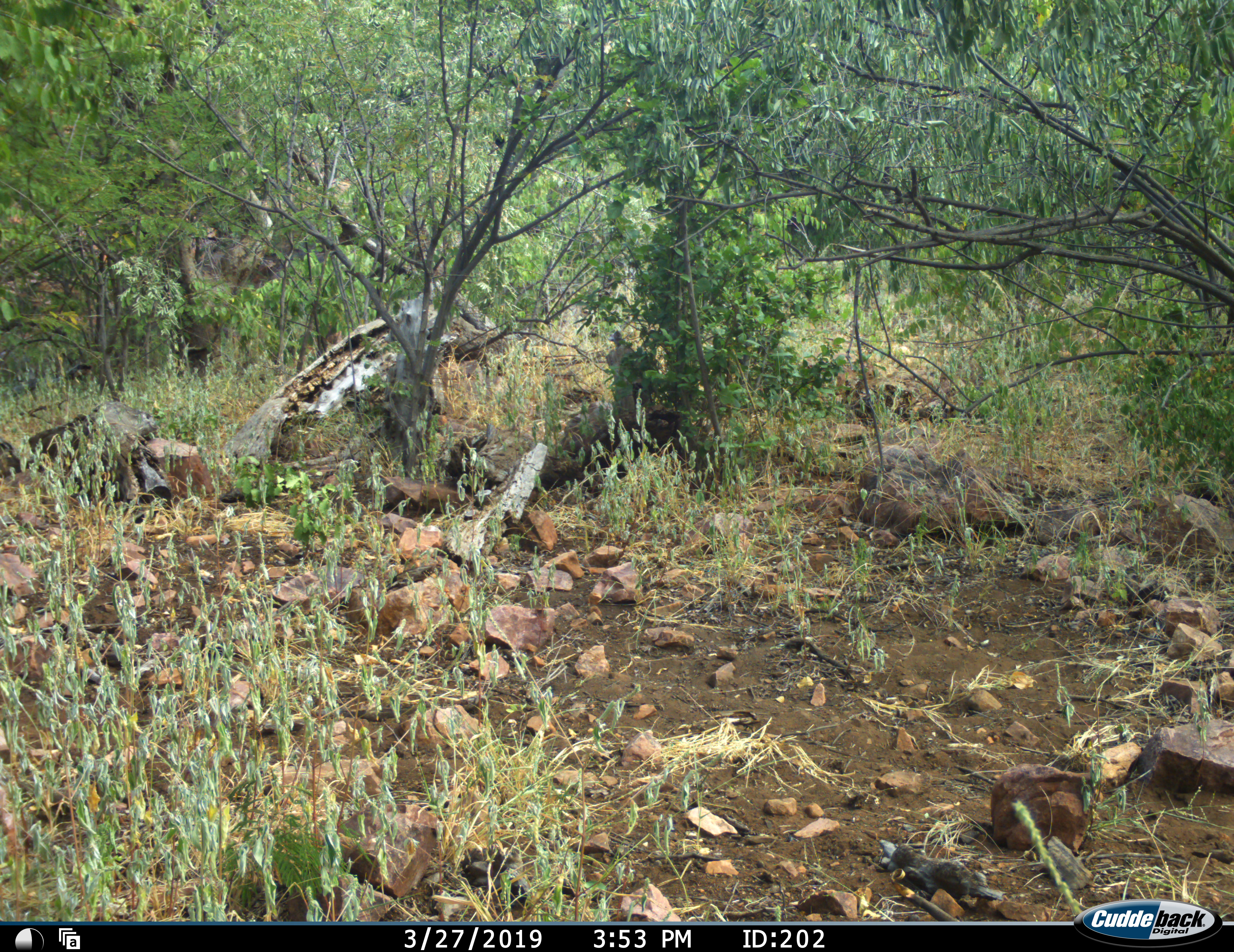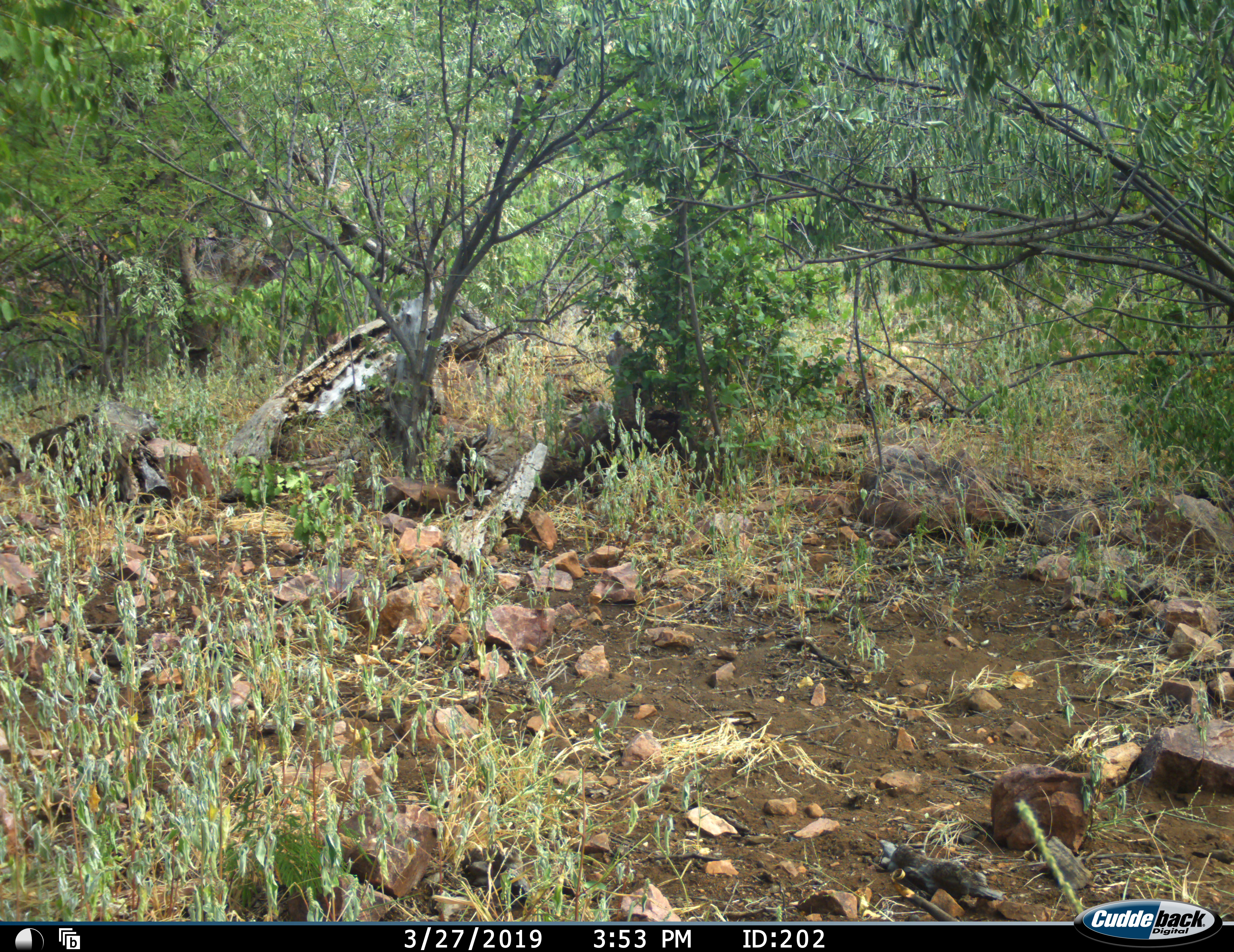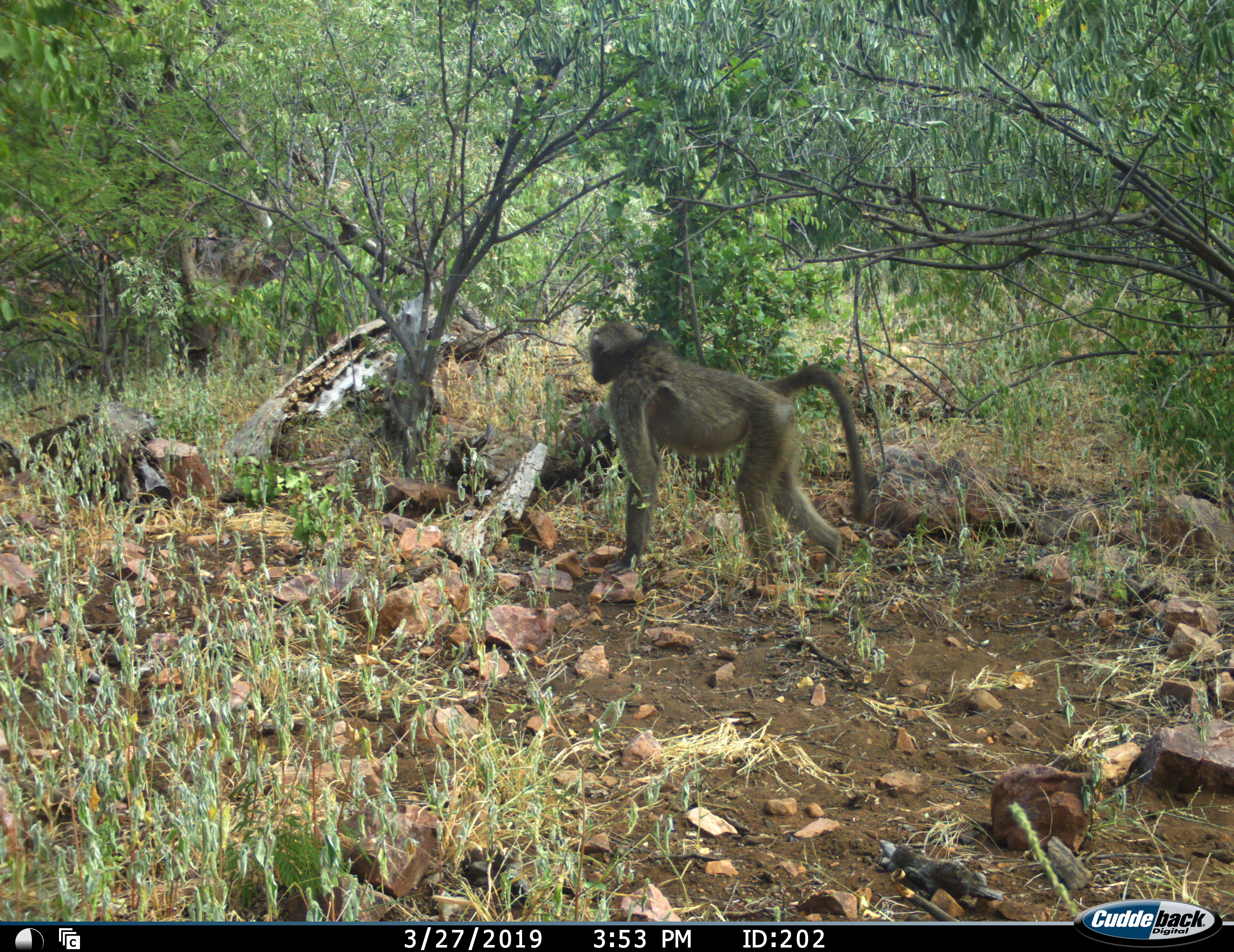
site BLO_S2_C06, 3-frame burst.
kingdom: Animalia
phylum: Chordata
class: Mammalia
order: Primates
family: Cercopithecidae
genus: Papio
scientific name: Papio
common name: baboon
Baboon (Papio), count 1. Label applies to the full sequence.